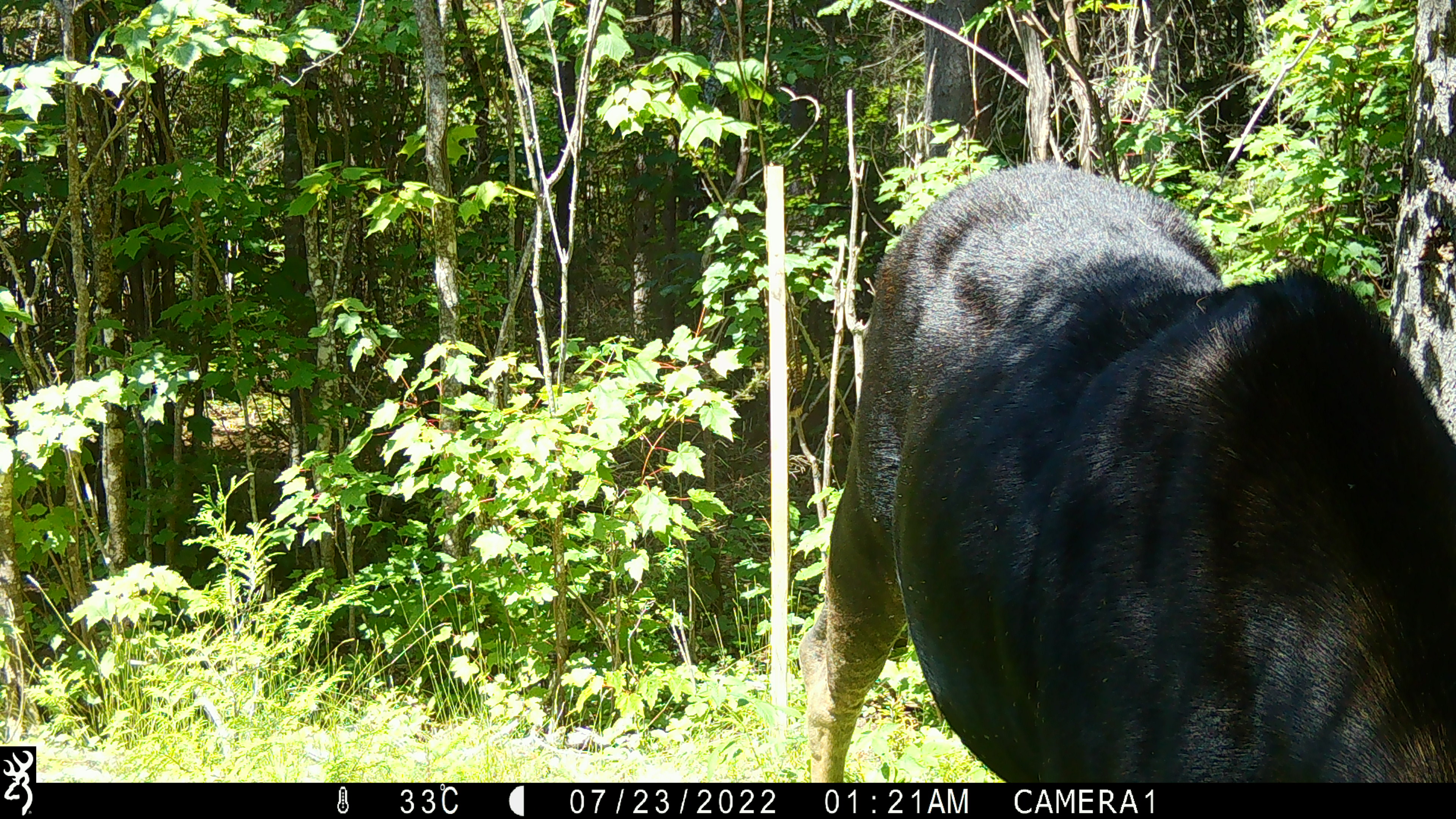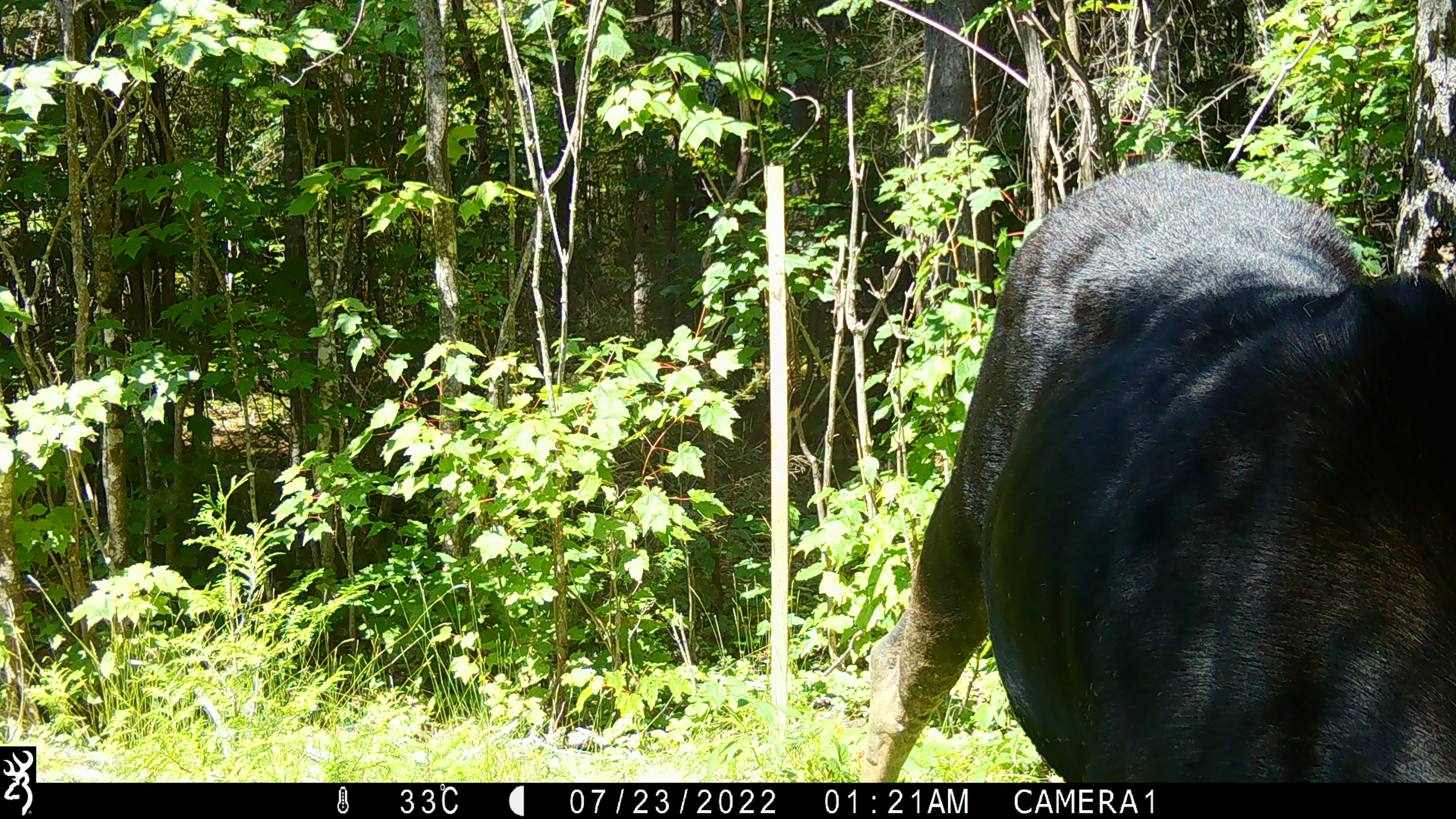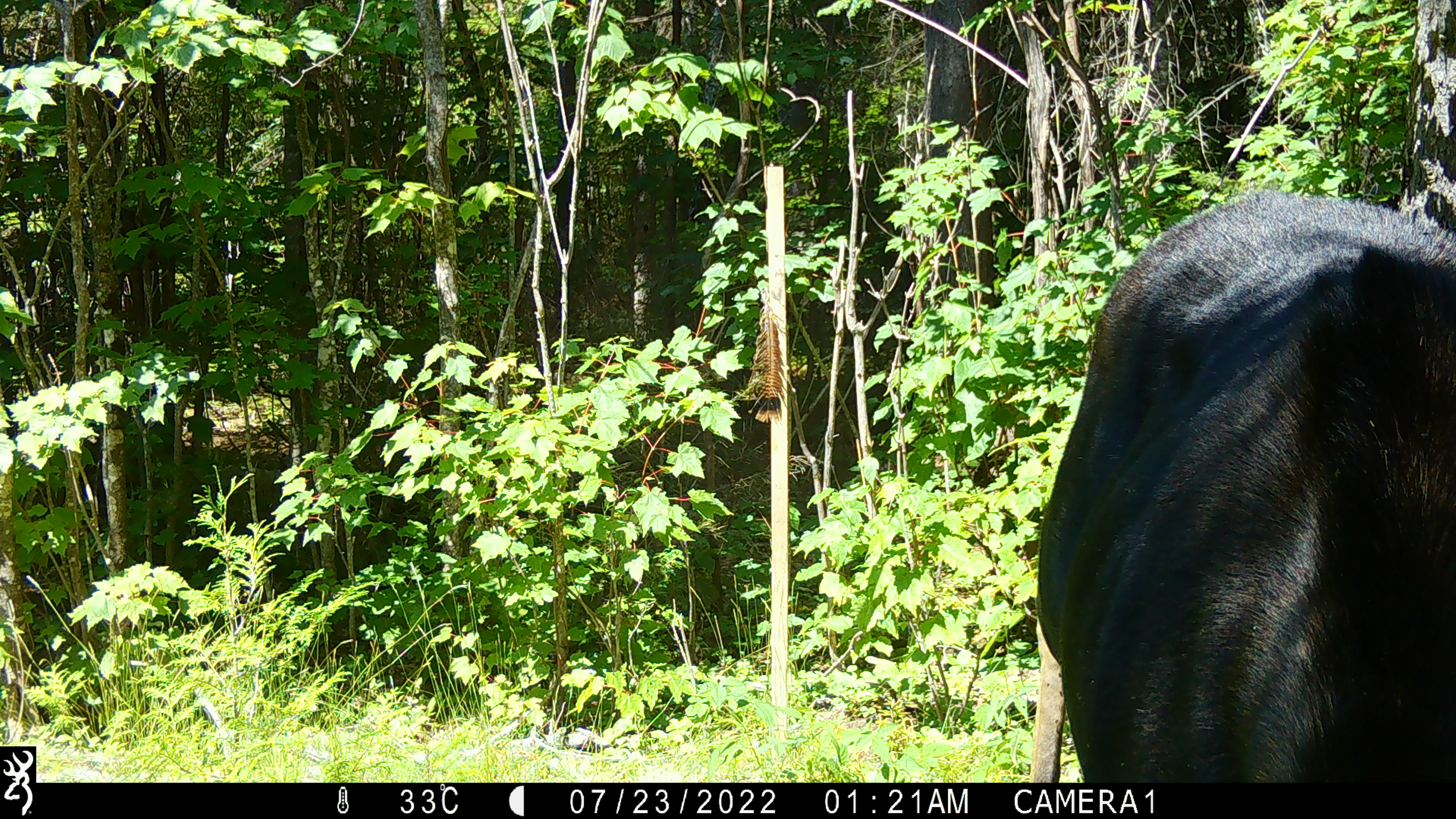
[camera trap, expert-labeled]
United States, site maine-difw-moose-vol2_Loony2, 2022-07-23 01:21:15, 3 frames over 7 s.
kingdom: Animalia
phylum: Chordata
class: Mammalia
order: Artiodactyla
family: Cervidae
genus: Alces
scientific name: Alces alces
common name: moose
Moose (Alces alces).